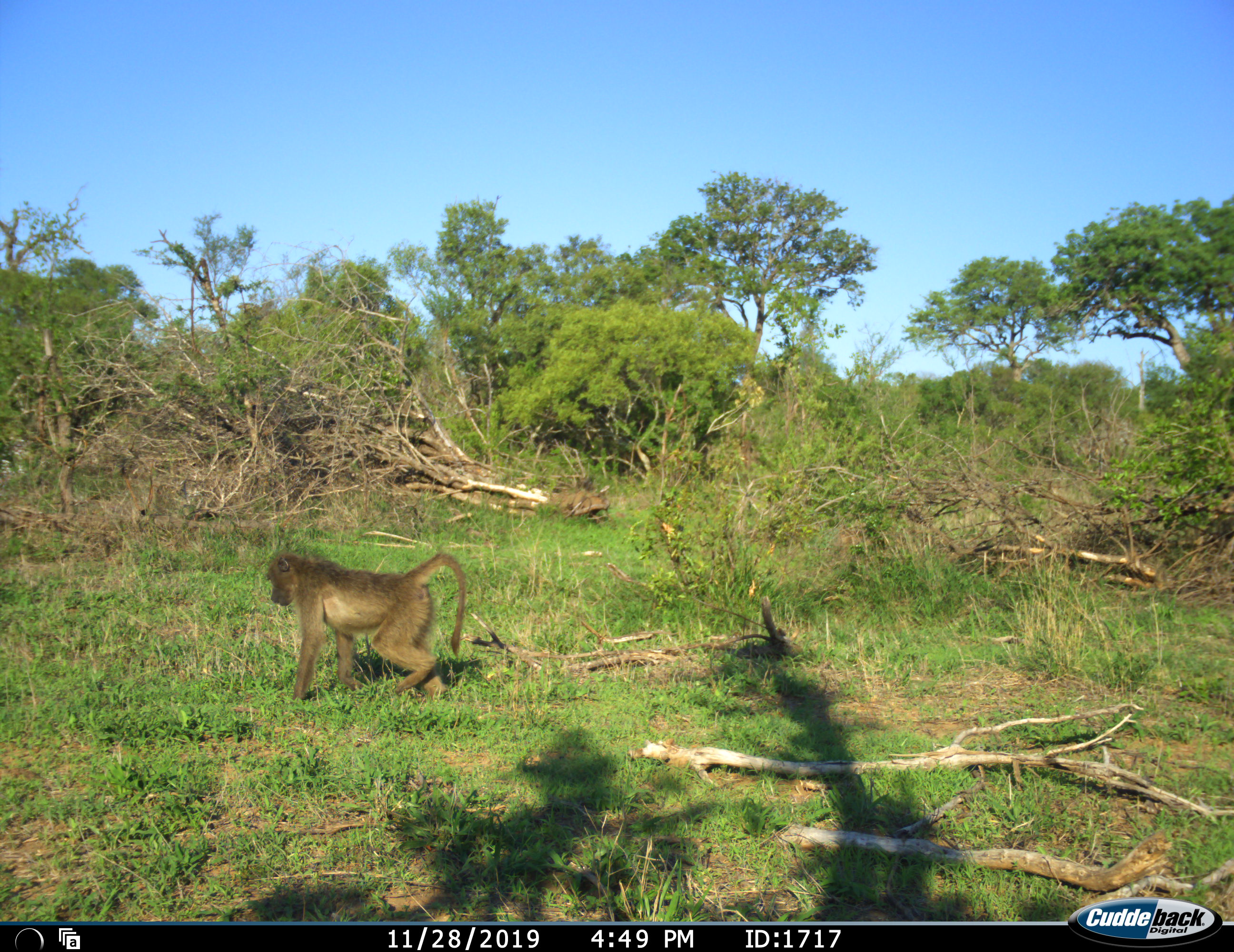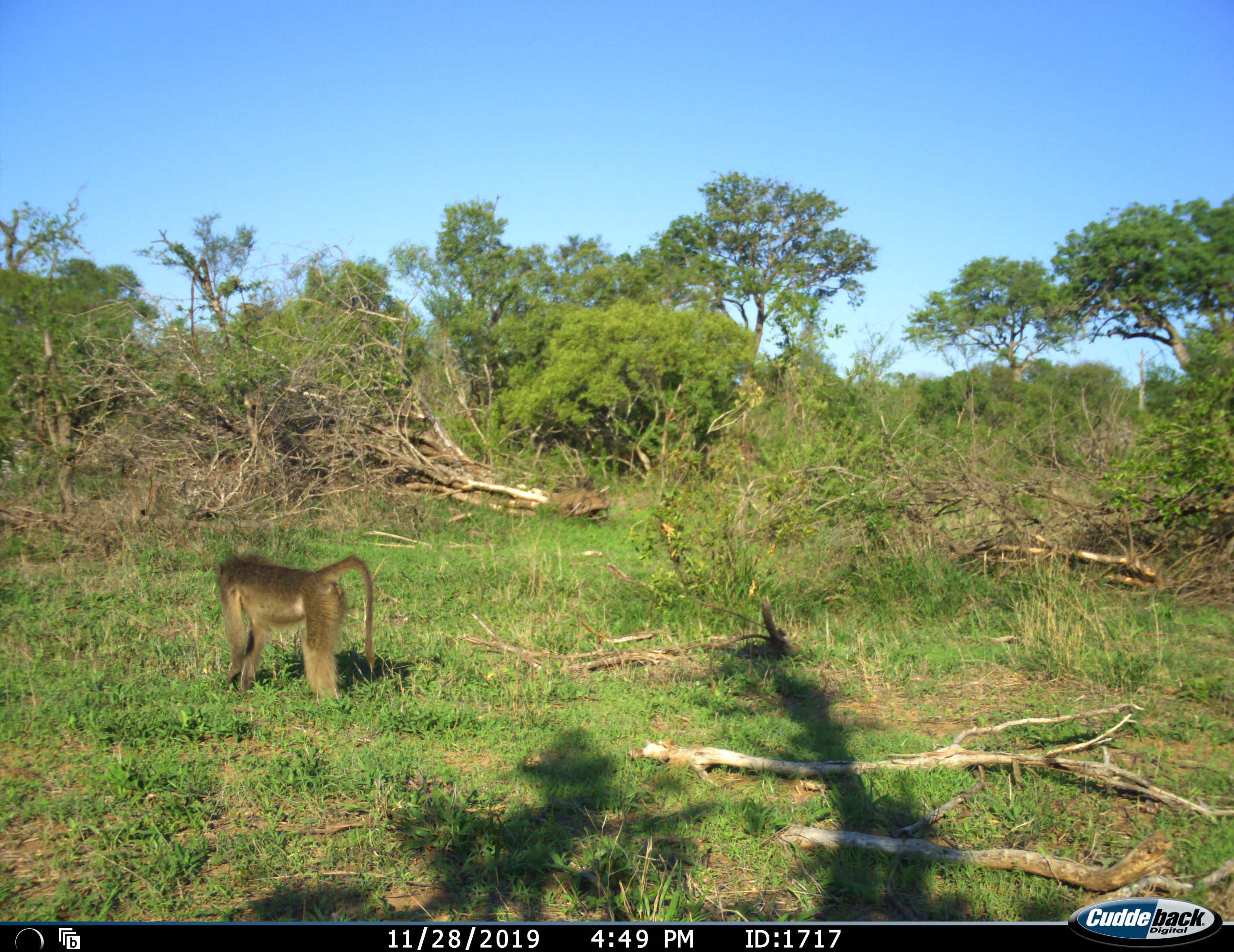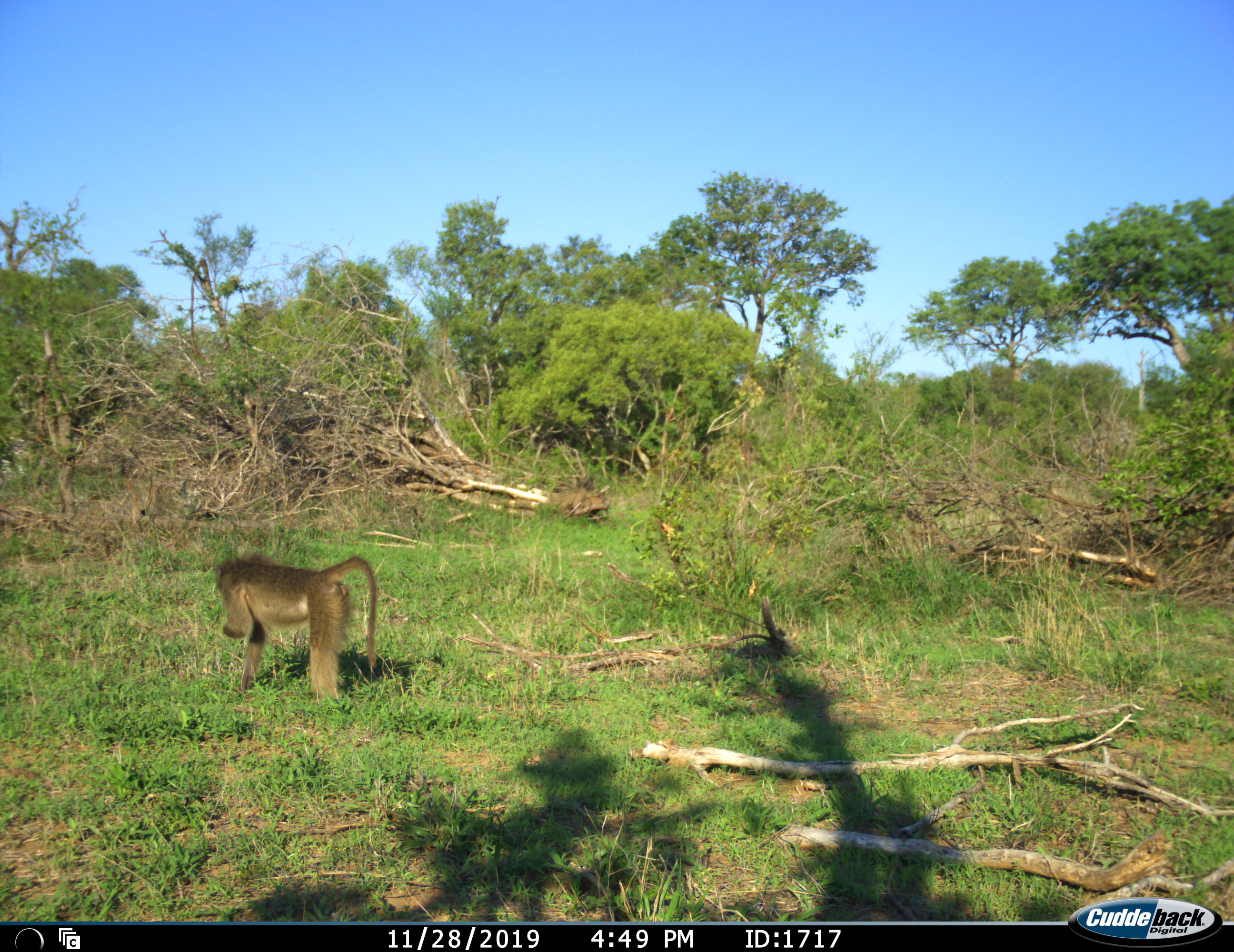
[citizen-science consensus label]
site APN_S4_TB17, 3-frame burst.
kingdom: Animalia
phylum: Chordata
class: Mammalia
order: Primates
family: Cercopithecidae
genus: Papio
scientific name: Papio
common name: baboon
Baboon (Papio), count 1. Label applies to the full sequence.